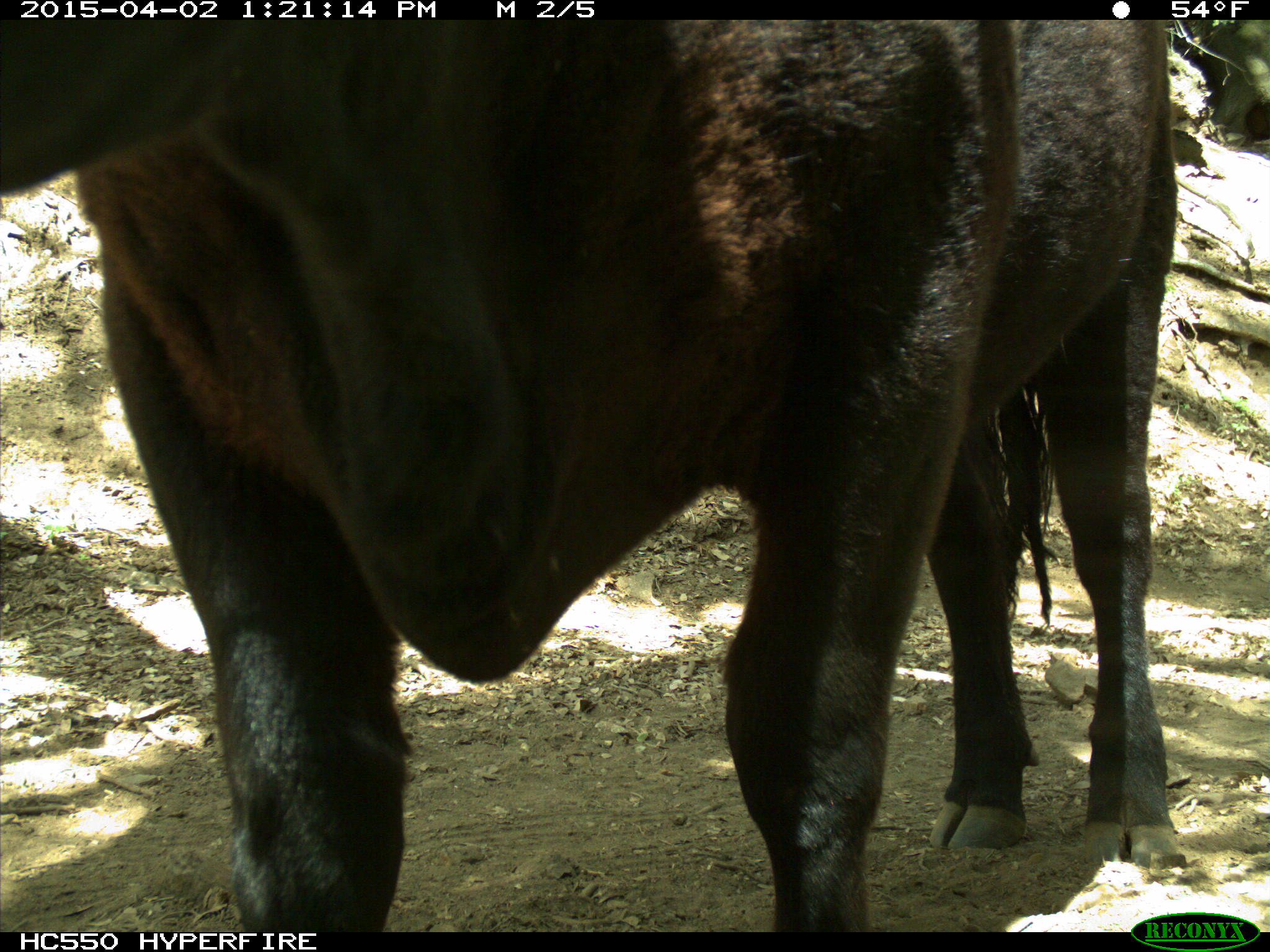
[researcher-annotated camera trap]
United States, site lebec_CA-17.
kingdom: Animalia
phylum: Chordata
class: Mammalia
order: Artiodactyla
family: Bovidae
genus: Bos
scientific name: Bos taurus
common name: domestic cow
Bos taurus (domestic cow).